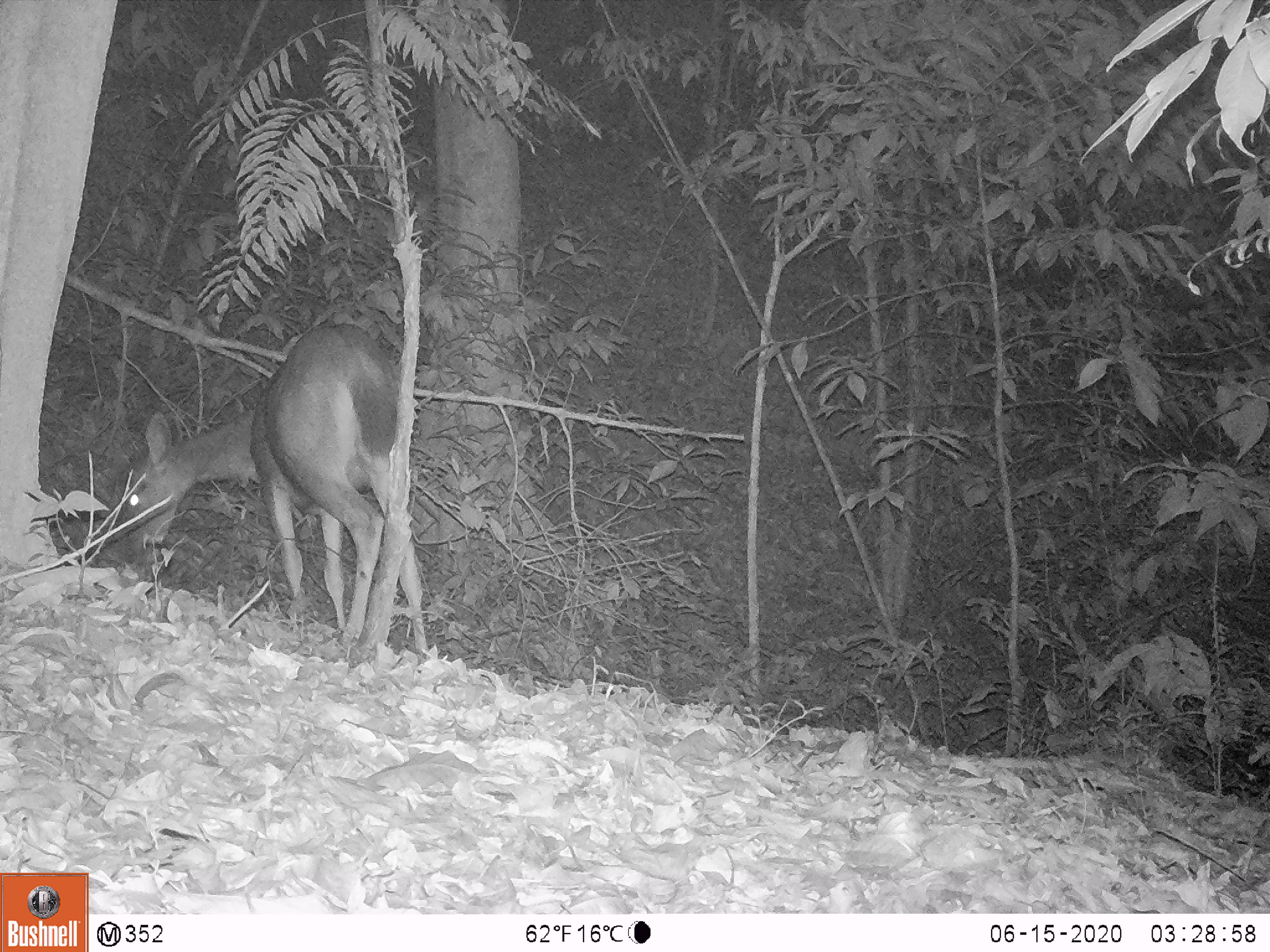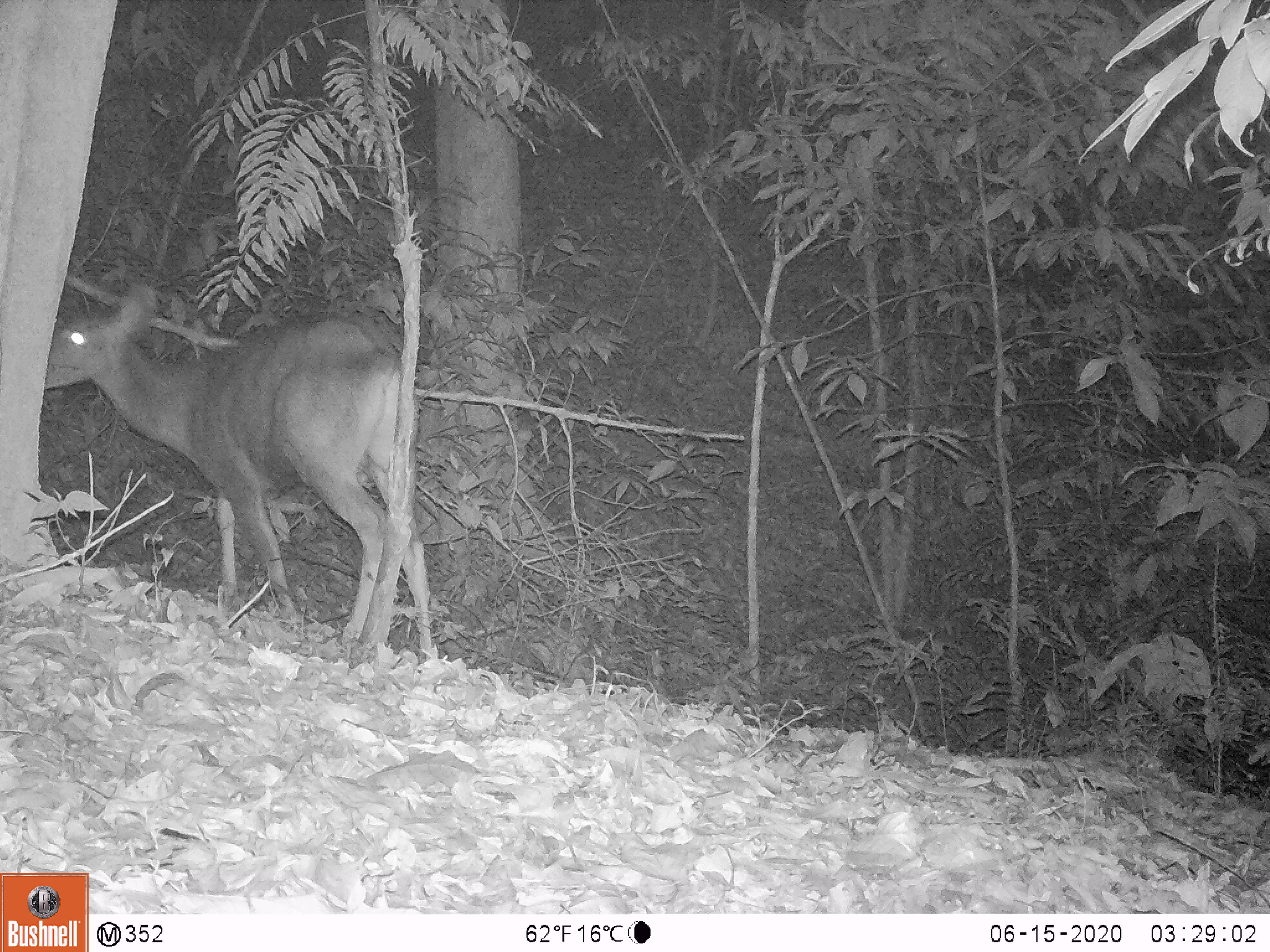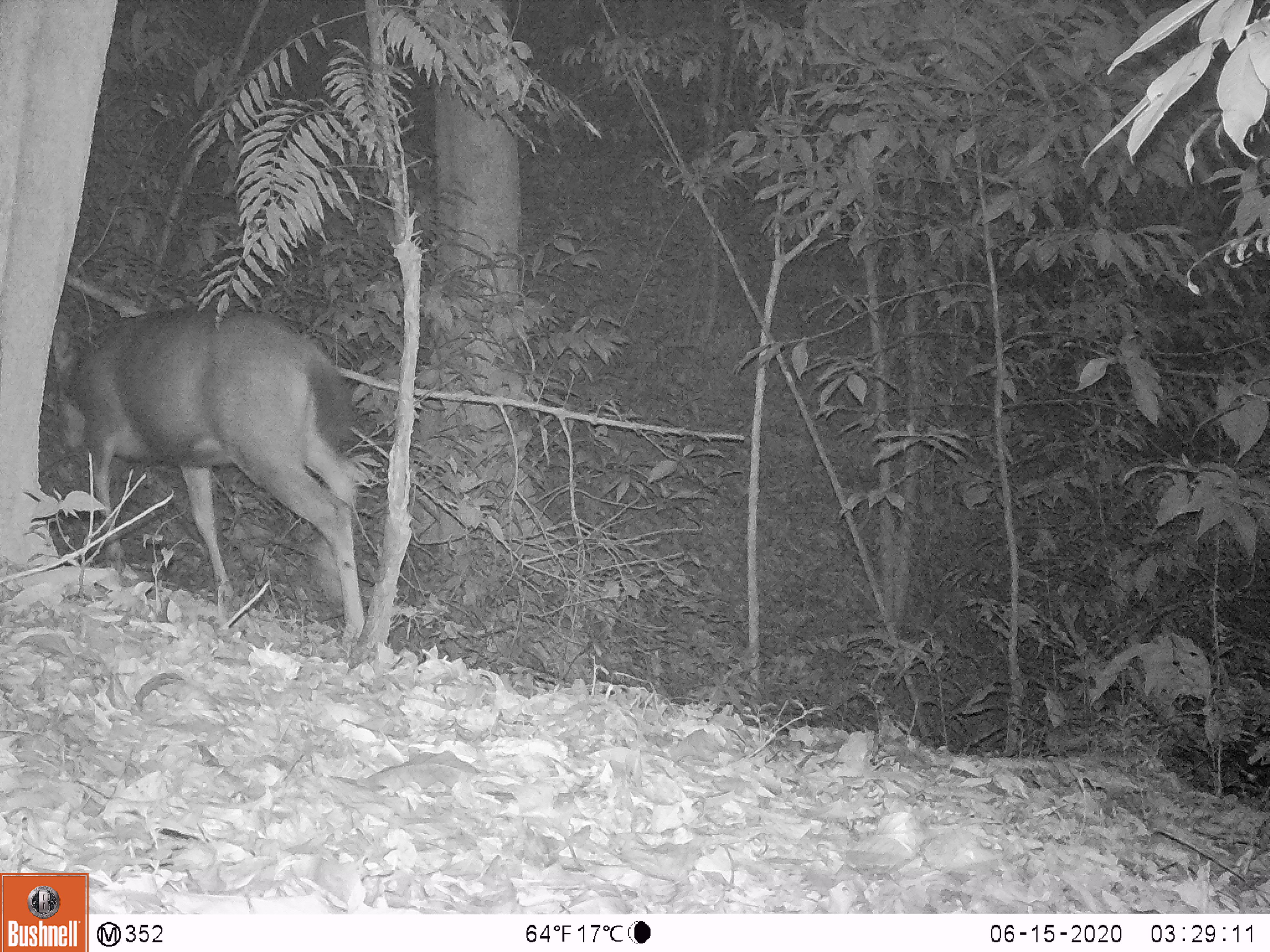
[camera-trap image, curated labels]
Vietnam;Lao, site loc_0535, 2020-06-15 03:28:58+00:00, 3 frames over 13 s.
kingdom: Animalia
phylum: Chordata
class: Mammalia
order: Artiodactyla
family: Cervidae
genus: Rusa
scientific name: Rusa unicolor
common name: sambar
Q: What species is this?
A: Sambar (Rusa unicolor).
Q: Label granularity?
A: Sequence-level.